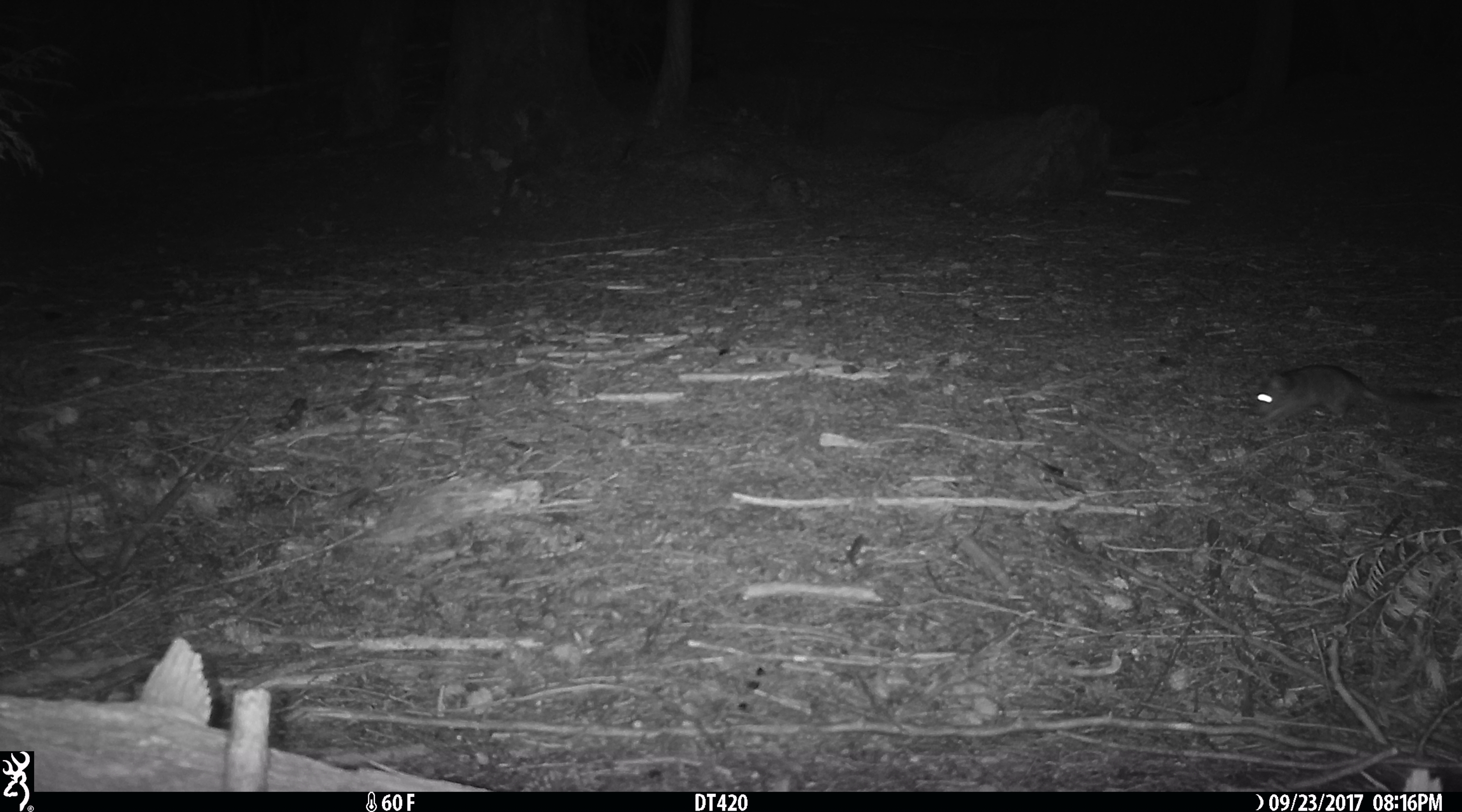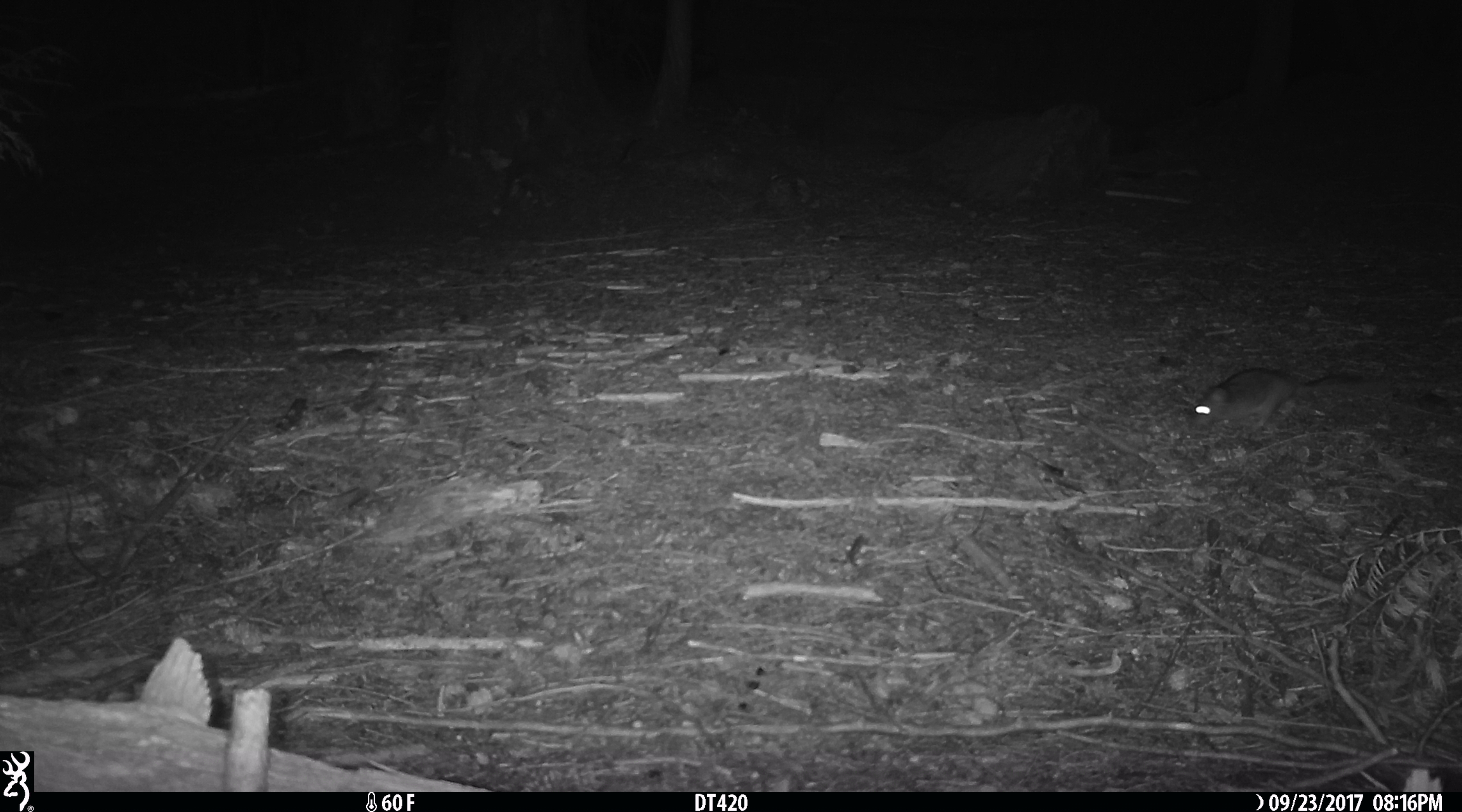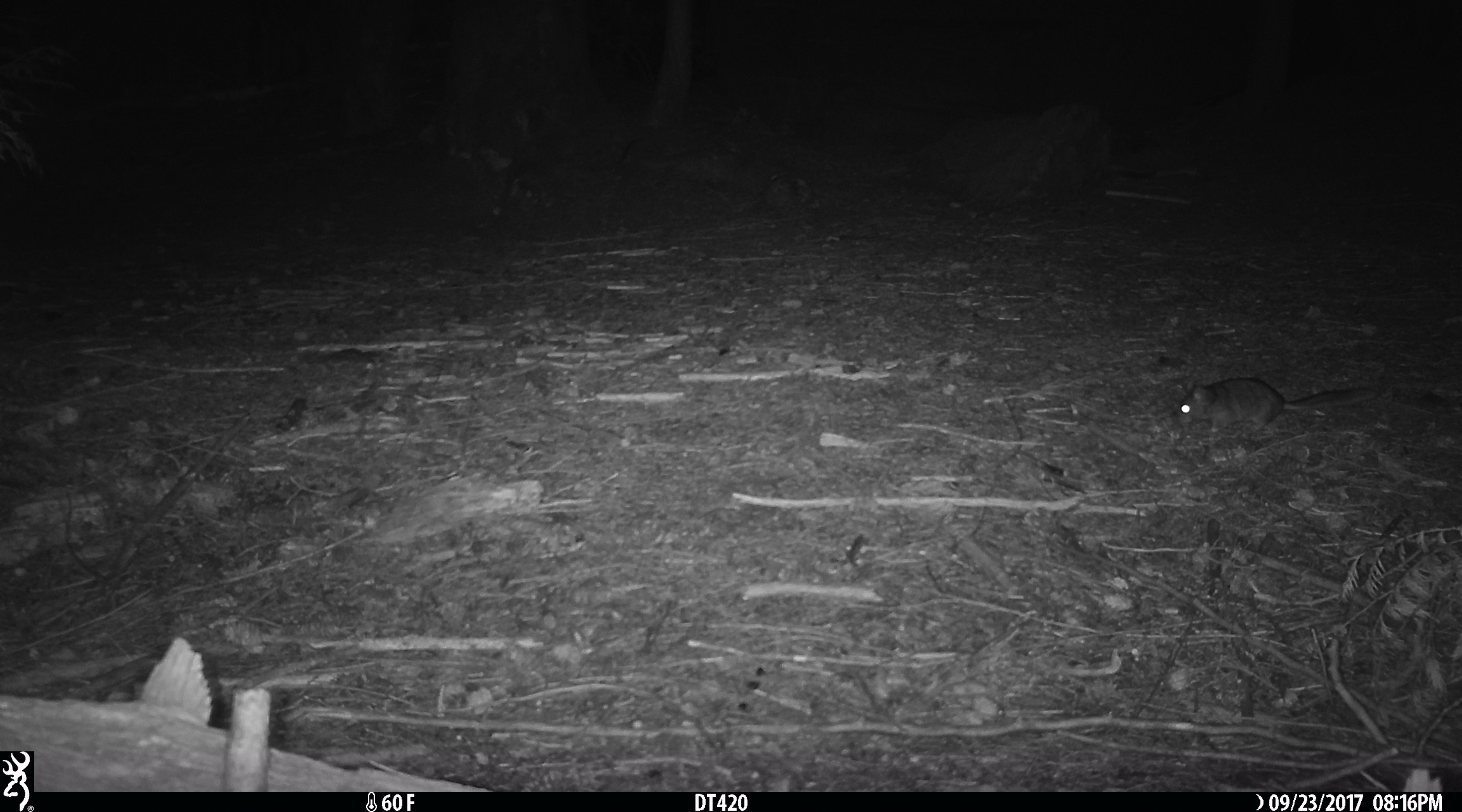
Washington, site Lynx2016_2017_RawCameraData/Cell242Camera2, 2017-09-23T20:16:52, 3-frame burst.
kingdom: Animalia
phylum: Chordata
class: Mammalia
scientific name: Mammalia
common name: small mammal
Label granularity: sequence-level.